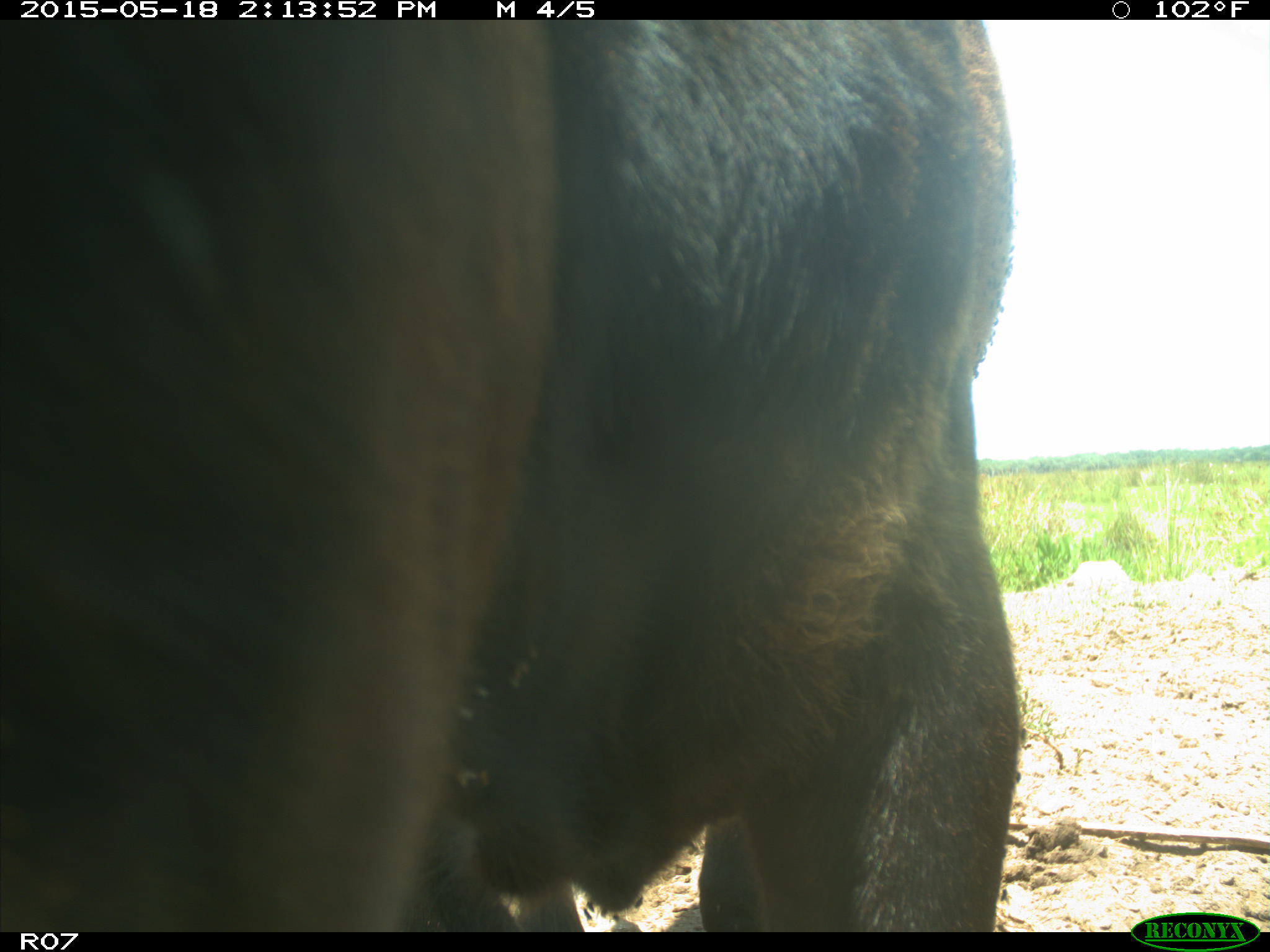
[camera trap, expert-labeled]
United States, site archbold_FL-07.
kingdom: Animalia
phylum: Chordata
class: Mammalia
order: Artiodactyla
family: Bovidae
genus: Bos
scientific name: Bos taurus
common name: domestic cow